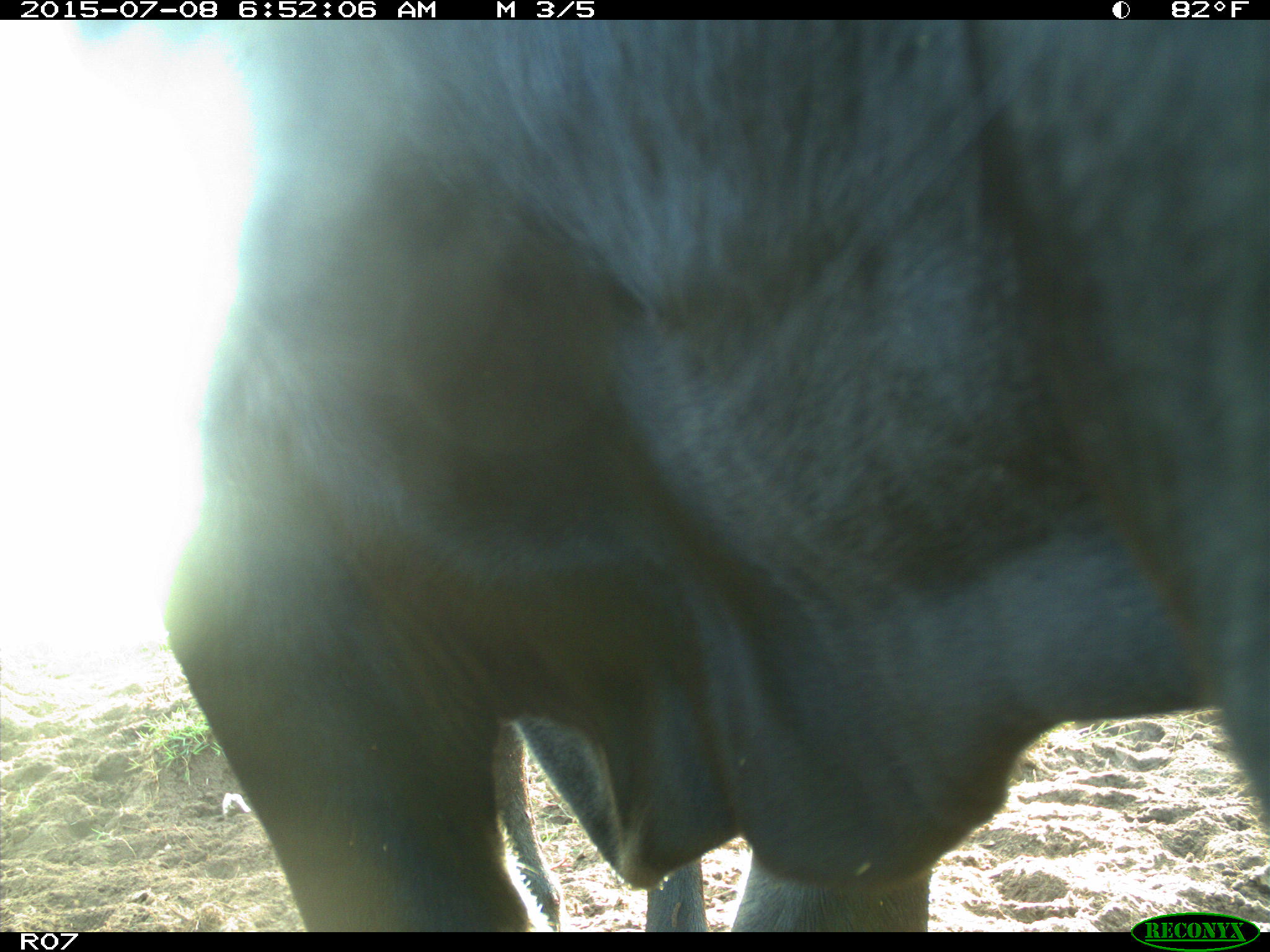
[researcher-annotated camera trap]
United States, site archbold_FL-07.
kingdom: Animalia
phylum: Chordata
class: Mammalia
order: Artiodactyla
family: Bovidae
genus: Bos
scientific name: Bos taurus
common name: domestic cow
Bos taurus (domestic cow).